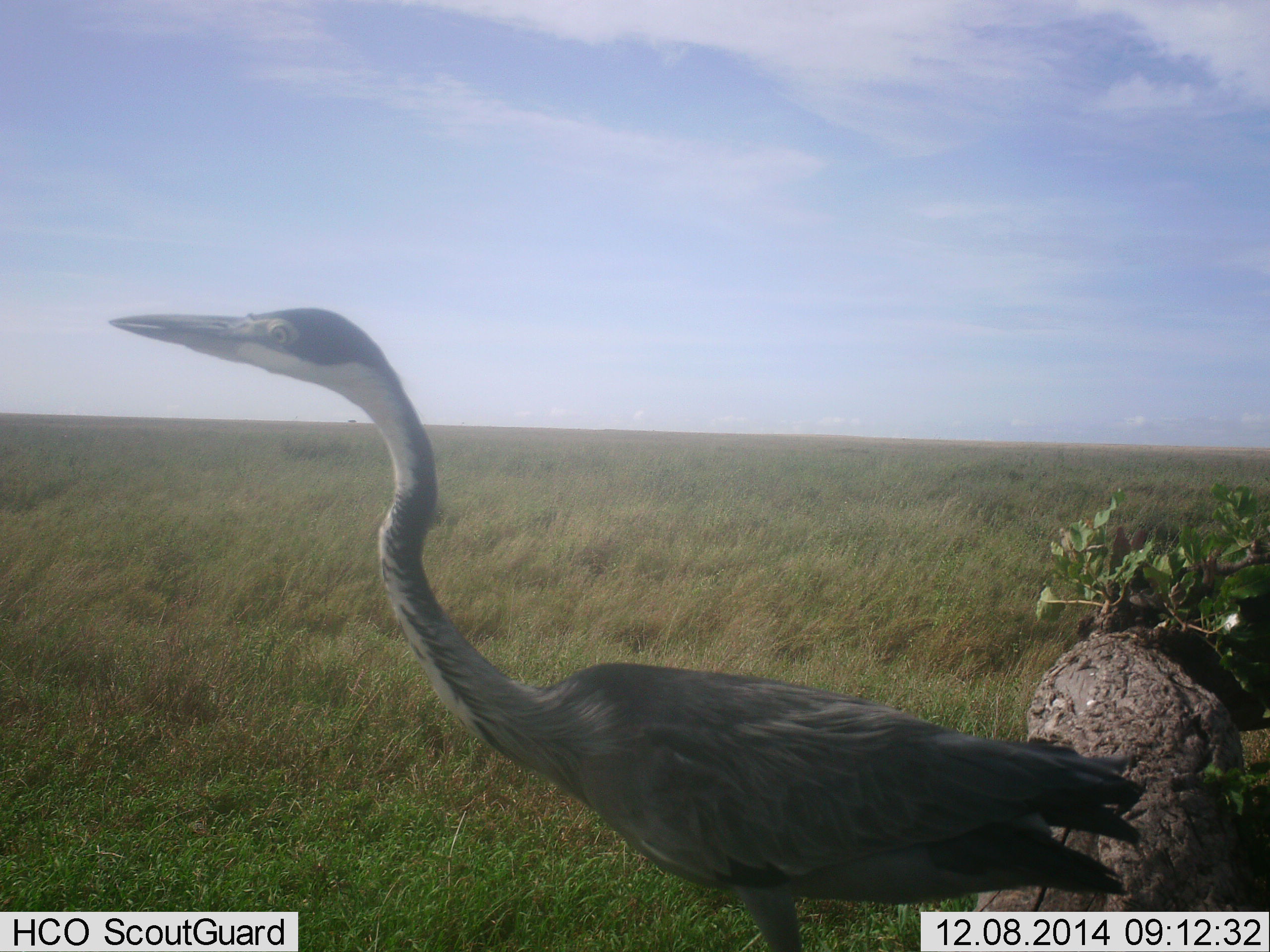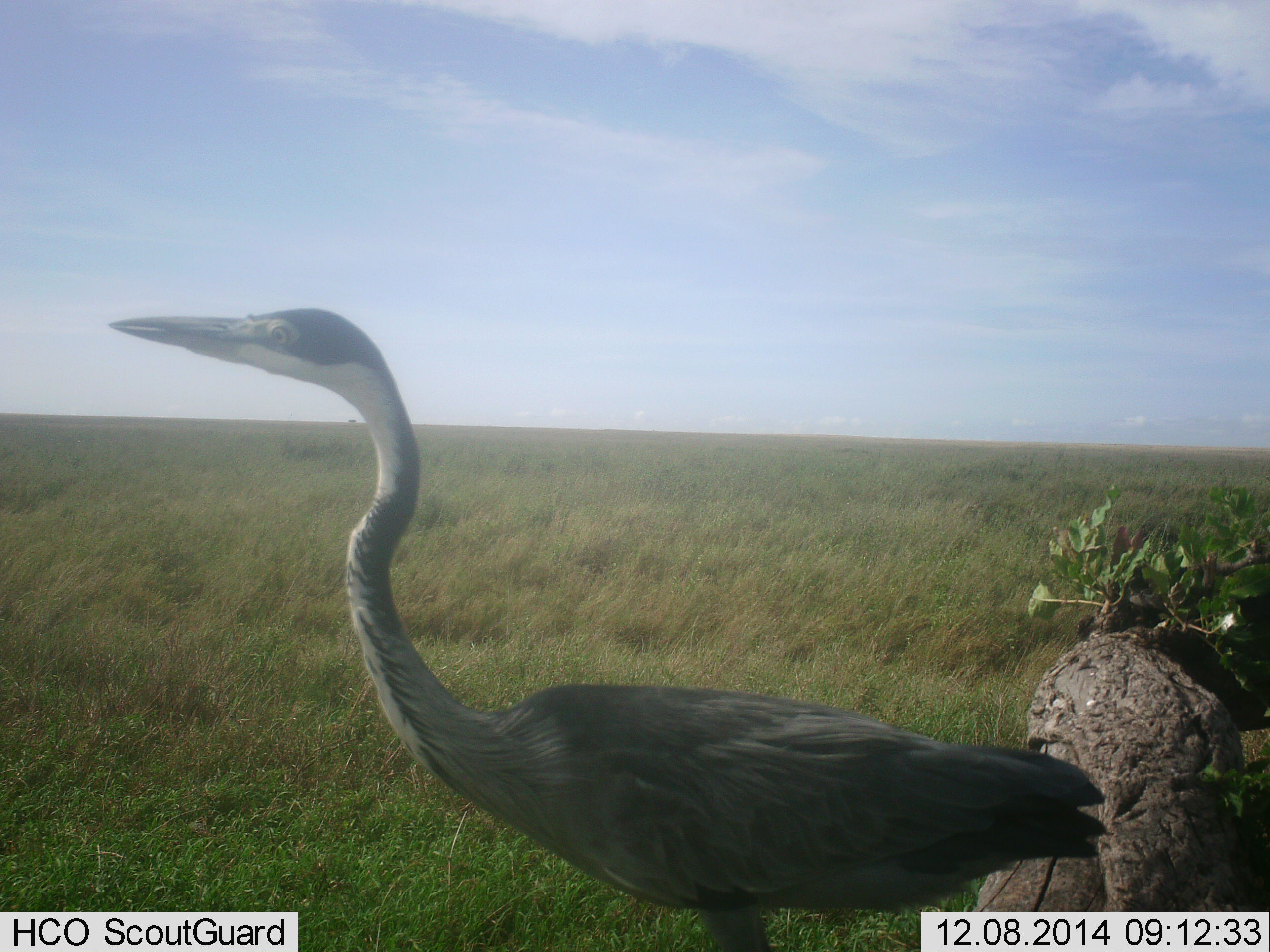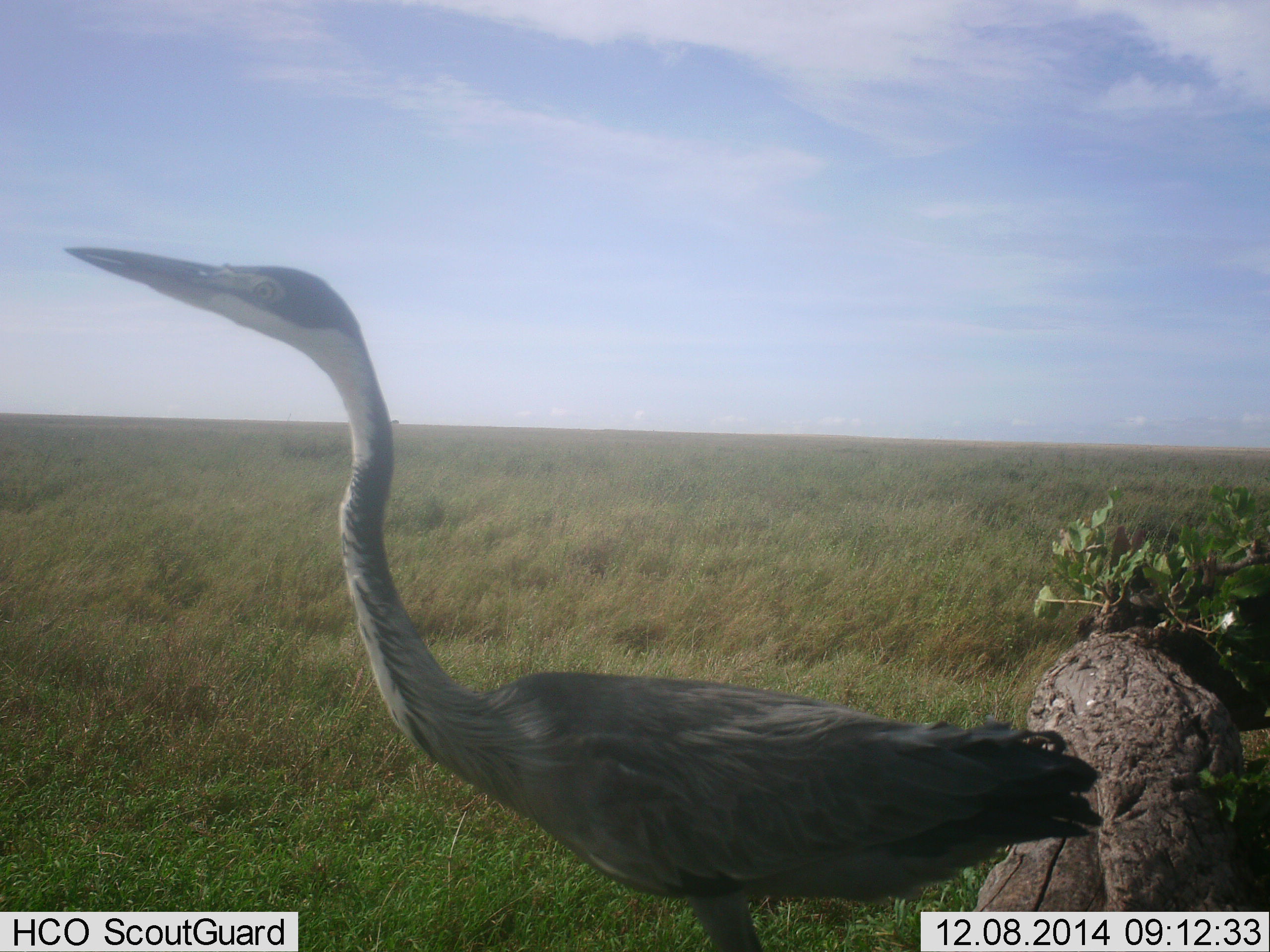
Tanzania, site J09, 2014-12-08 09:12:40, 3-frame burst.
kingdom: Animalia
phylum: Chordata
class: Aves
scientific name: Aves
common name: bird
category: otherbird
Otherbird (bird) (Aves), count 1. Behavior (volunteer vote fractions): standing 100%, resting 0%, moving 0%, interacting 0%. Young present (vote fraction): 0%. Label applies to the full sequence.